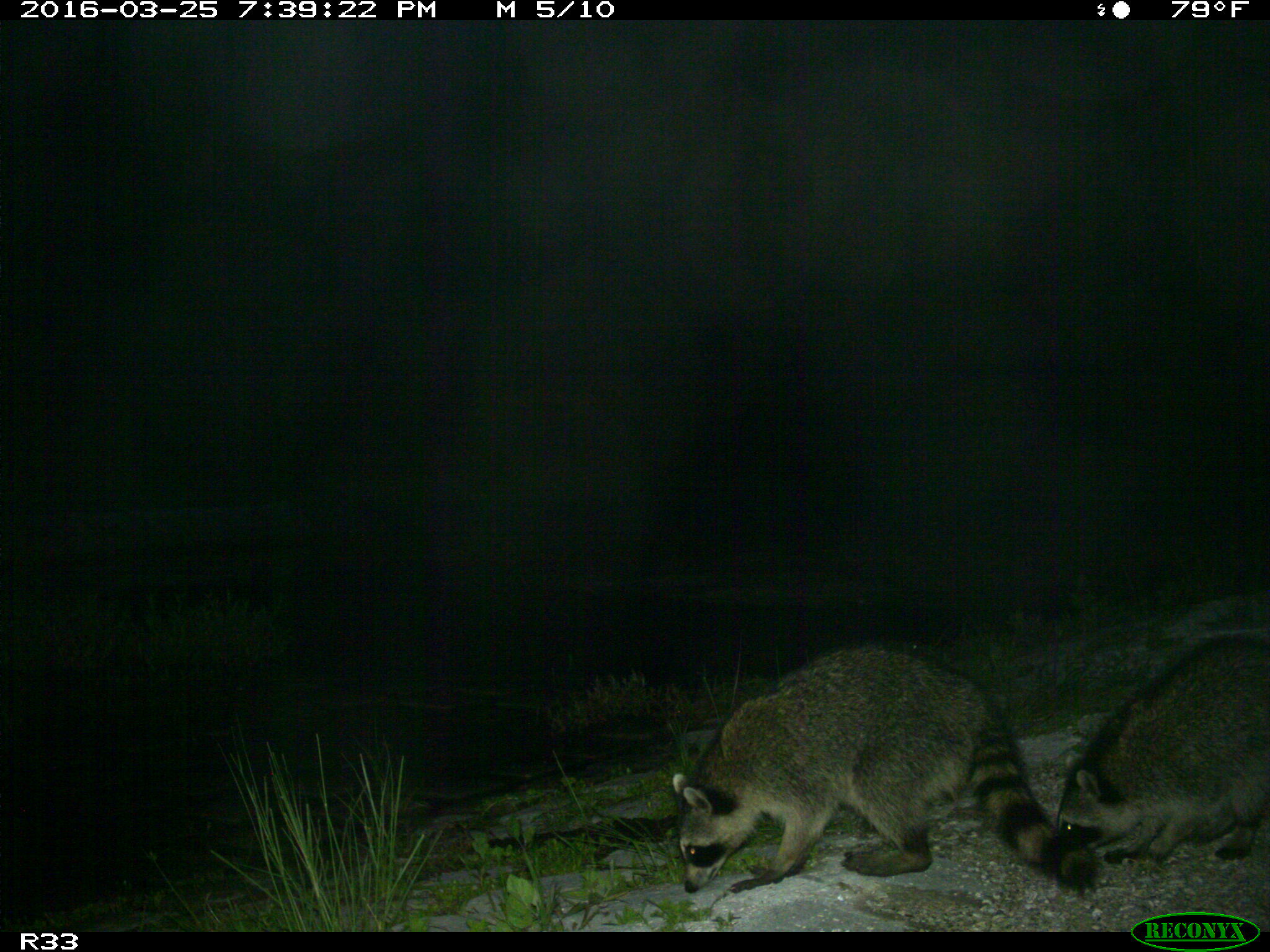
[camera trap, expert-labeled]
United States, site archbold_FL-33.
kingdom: Animalia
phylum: Chordata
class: Mammalia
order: Carnivora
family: Procyonidae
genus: Procyon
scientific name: Procyon lotor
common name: common raccoon